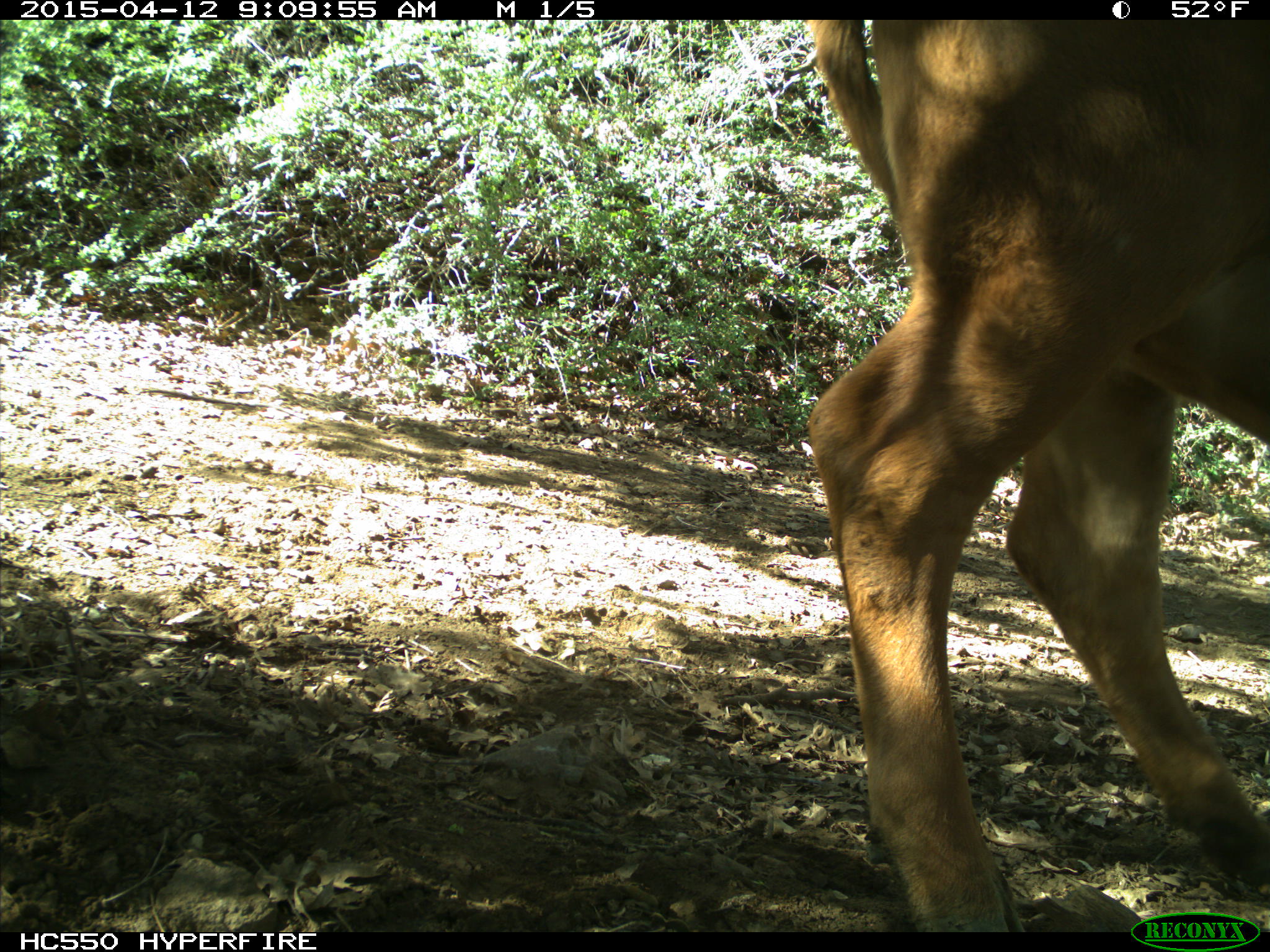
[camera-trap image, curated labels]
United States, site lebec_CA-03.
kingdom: Animalia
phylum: Chordata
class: Mammalia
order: Artiodactyla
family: Bovidae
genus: Bos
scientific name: Bos taurus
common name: domestic cow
Bos taurus (domestic cow).